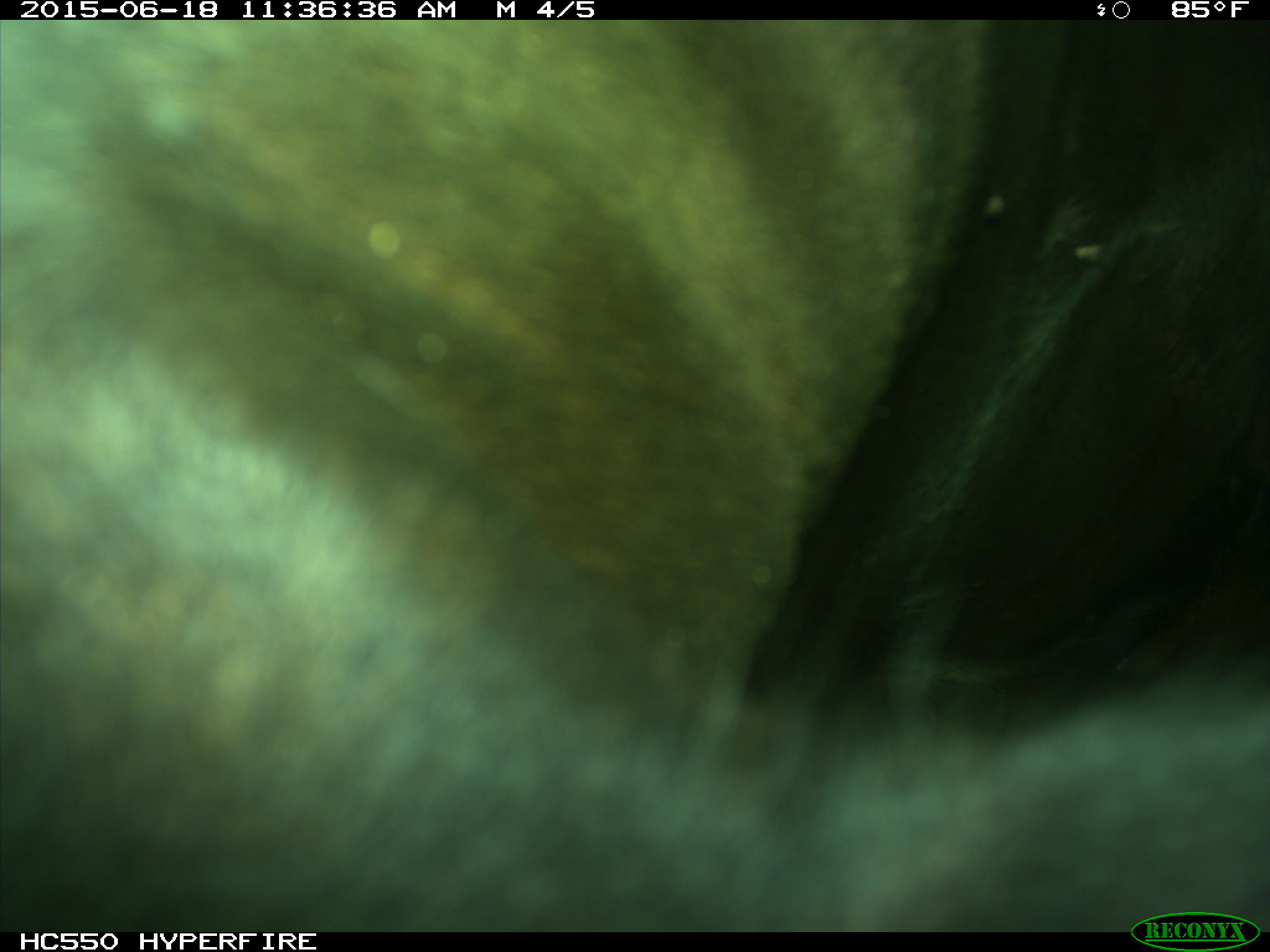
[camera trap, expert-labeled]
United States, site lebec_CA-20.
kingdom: Animalia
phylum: Chordata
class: Mammalia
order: Artiodactyla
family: Bovidae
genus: Bos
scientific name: Bos taurus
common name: domestic cow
Bos taurus (domestic cow).